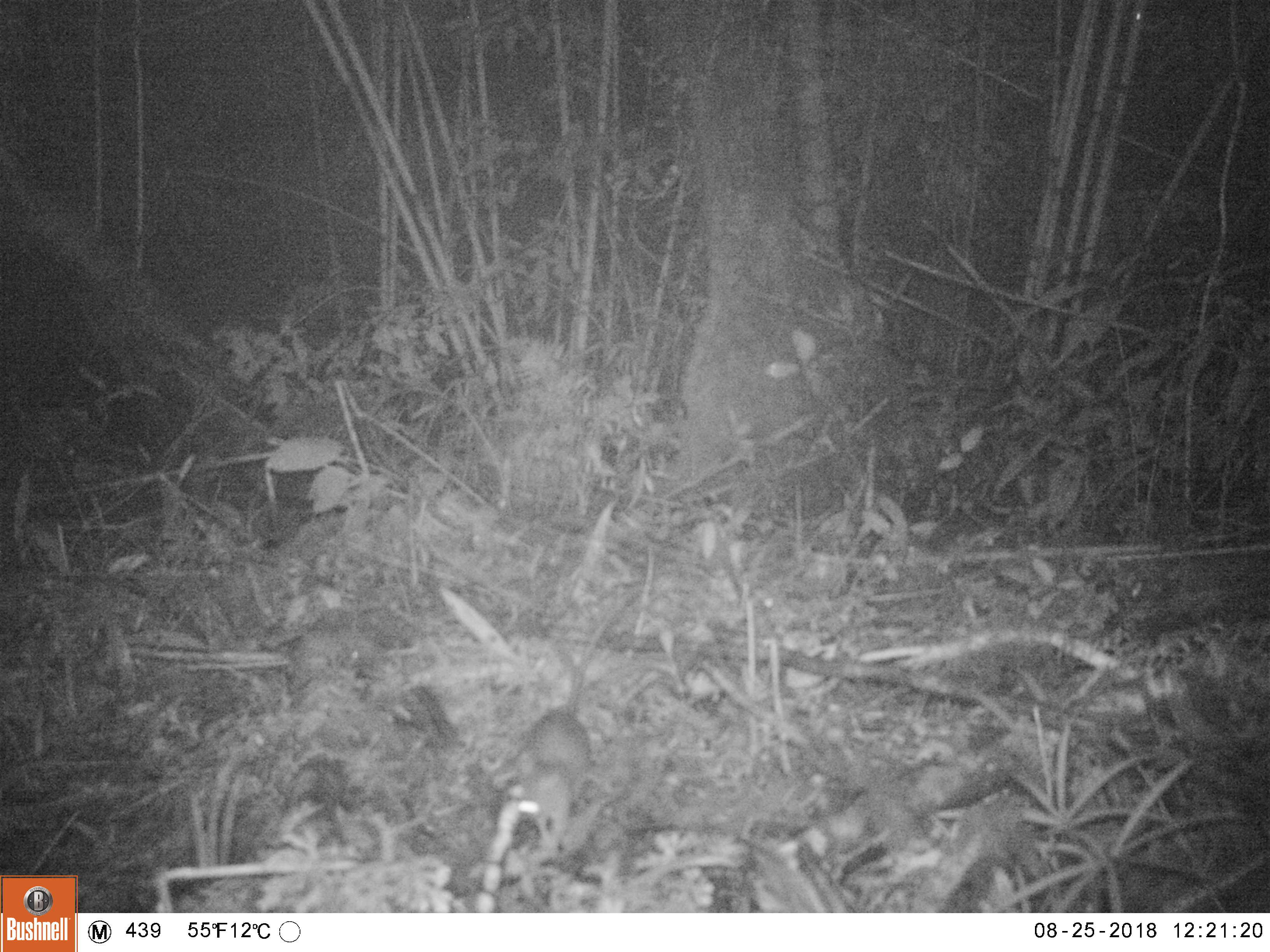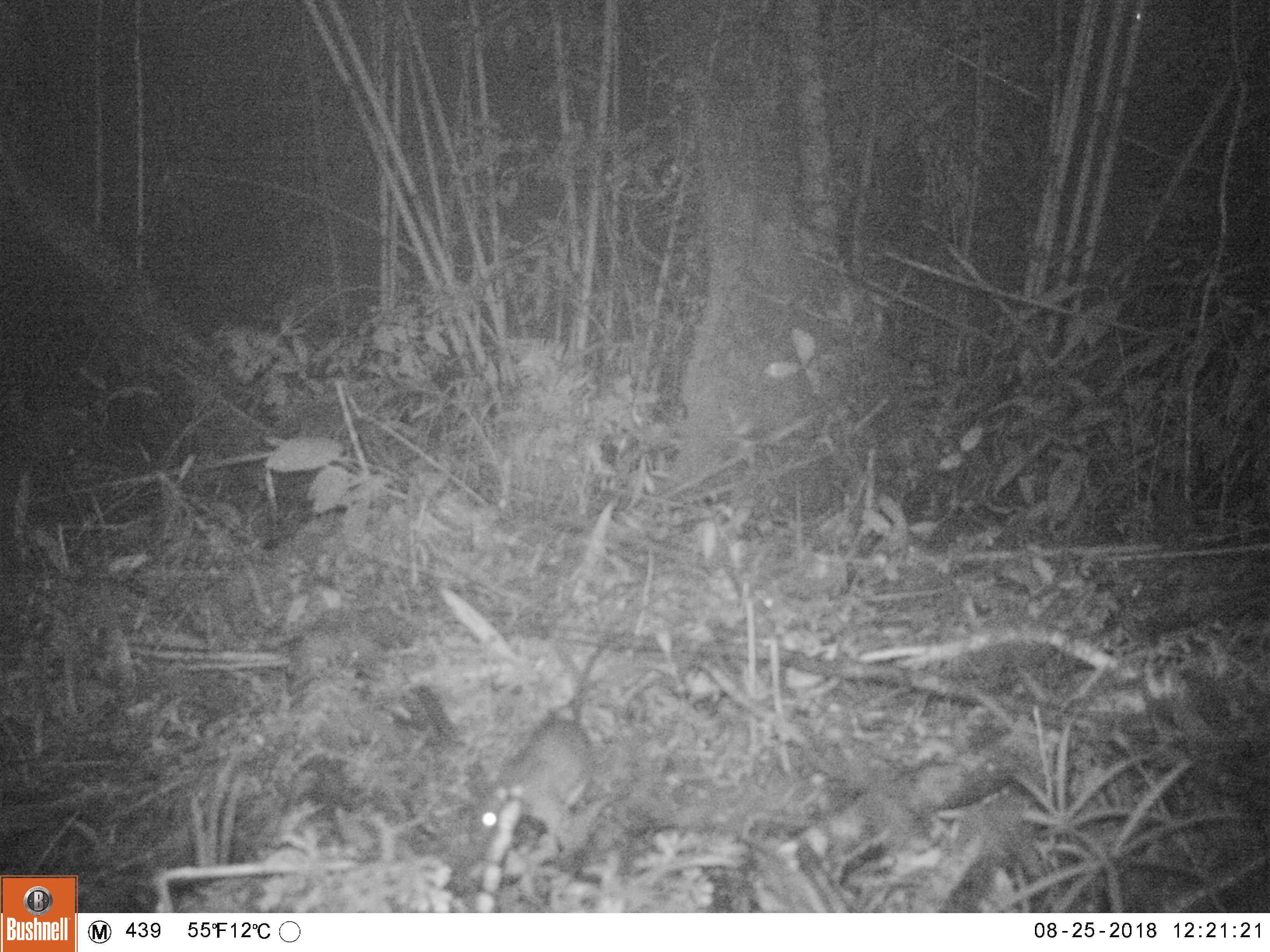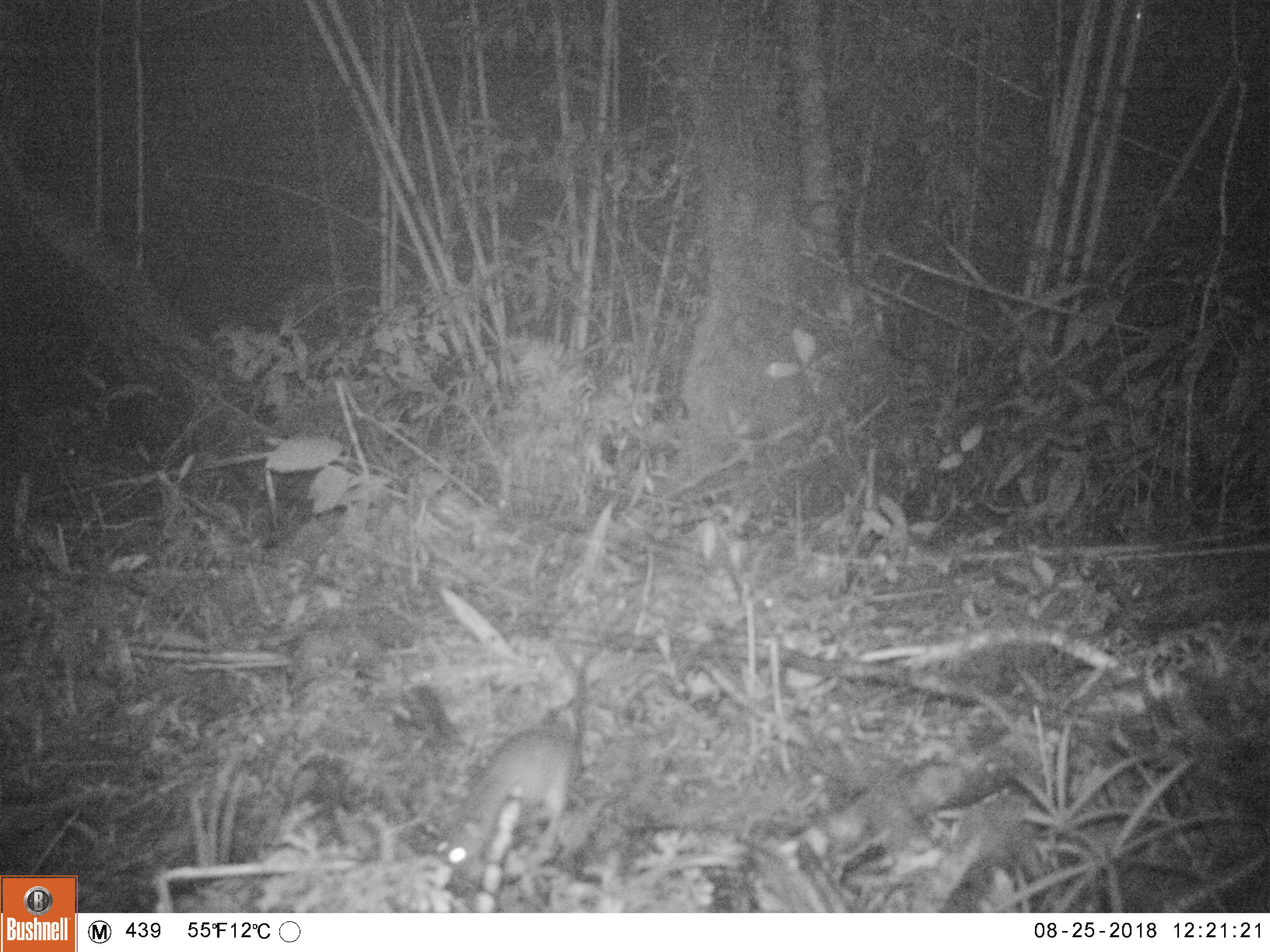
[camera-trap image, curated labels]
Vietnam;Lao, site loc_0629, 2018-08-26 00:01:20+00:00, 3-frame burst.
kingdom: Animalia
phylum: Chordata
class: Mammalia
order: Rodentia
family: Muridae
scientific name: Muridae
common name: old-world mice and rats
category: unidentified murid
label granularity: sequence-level